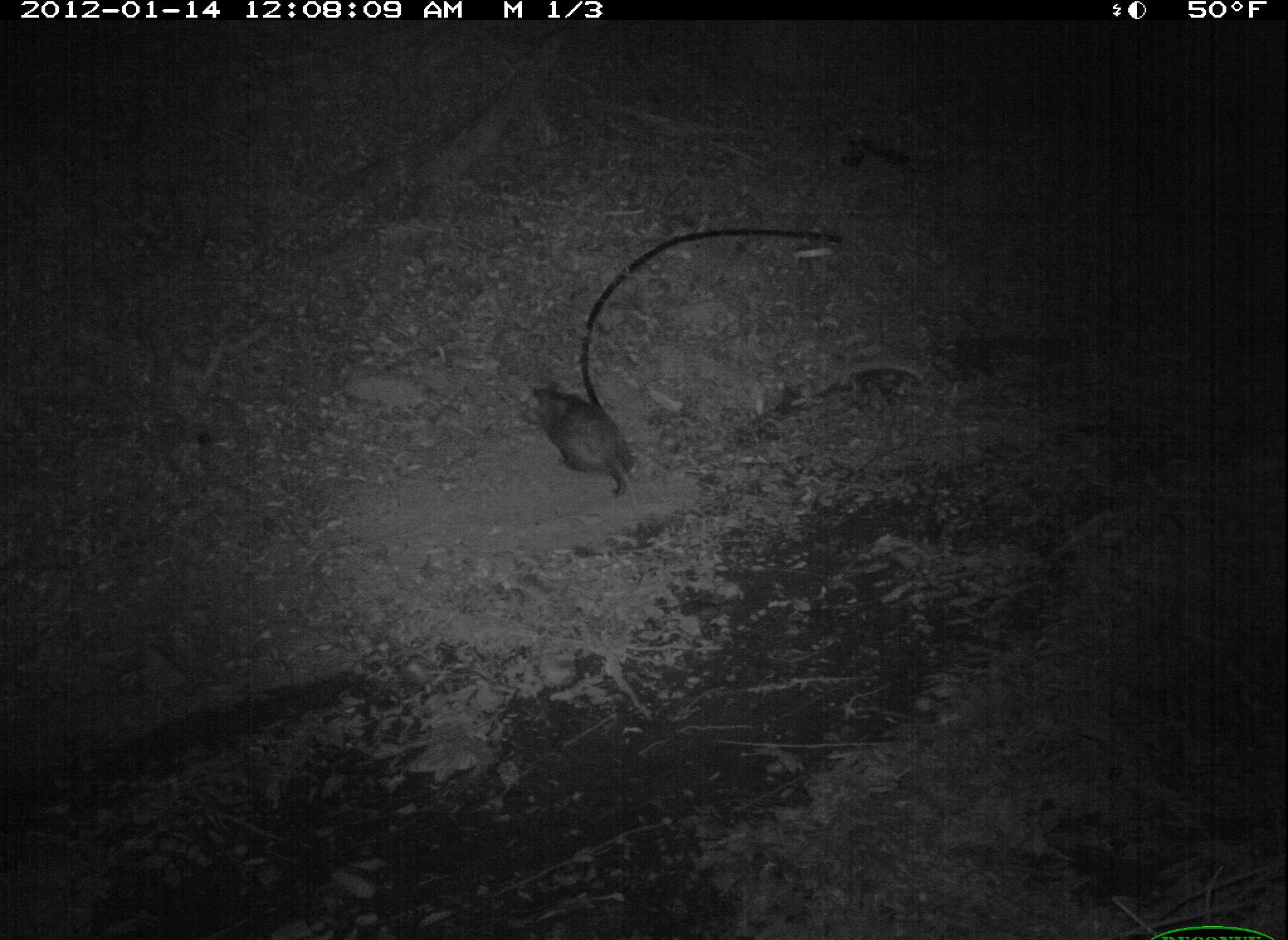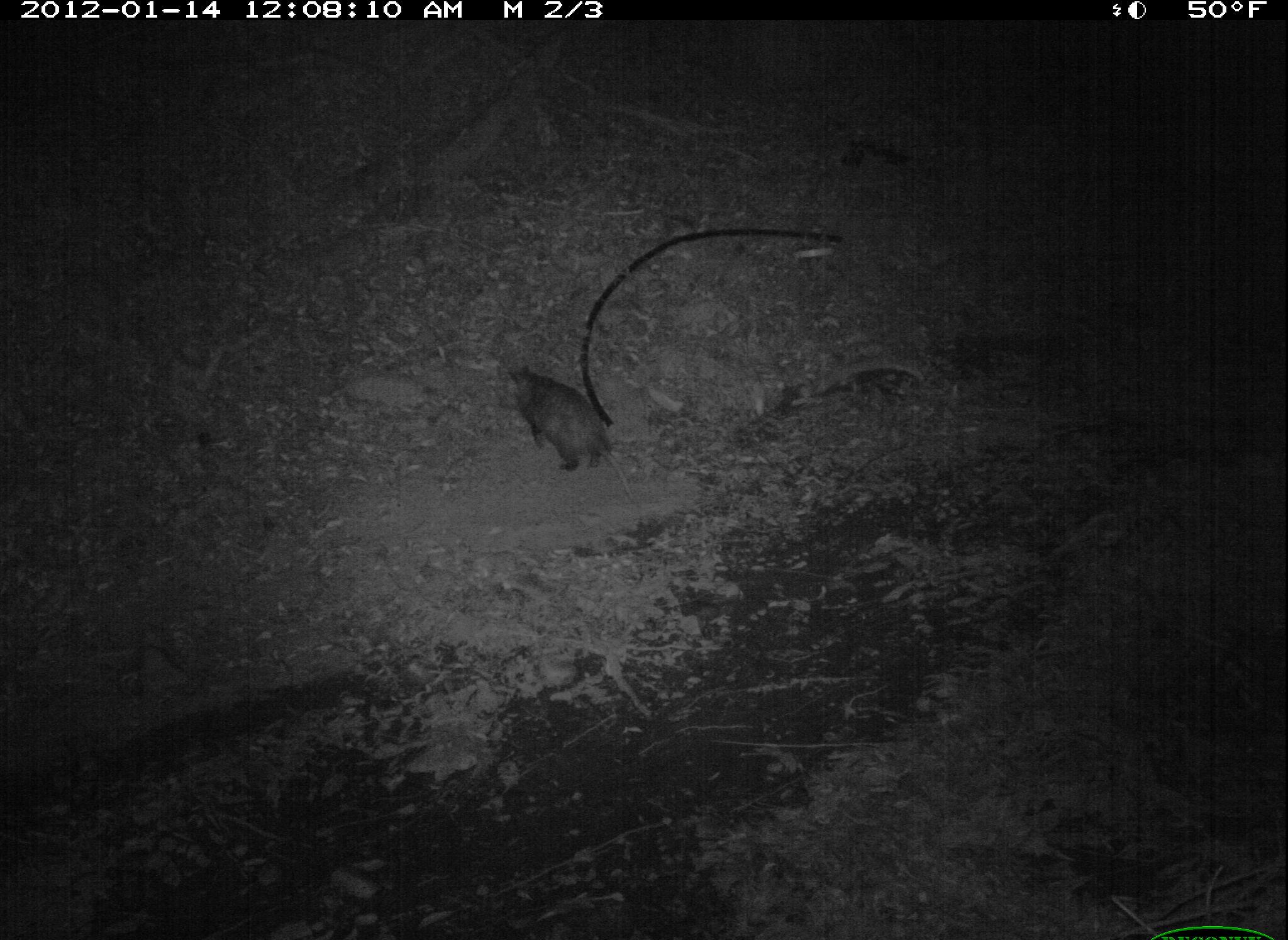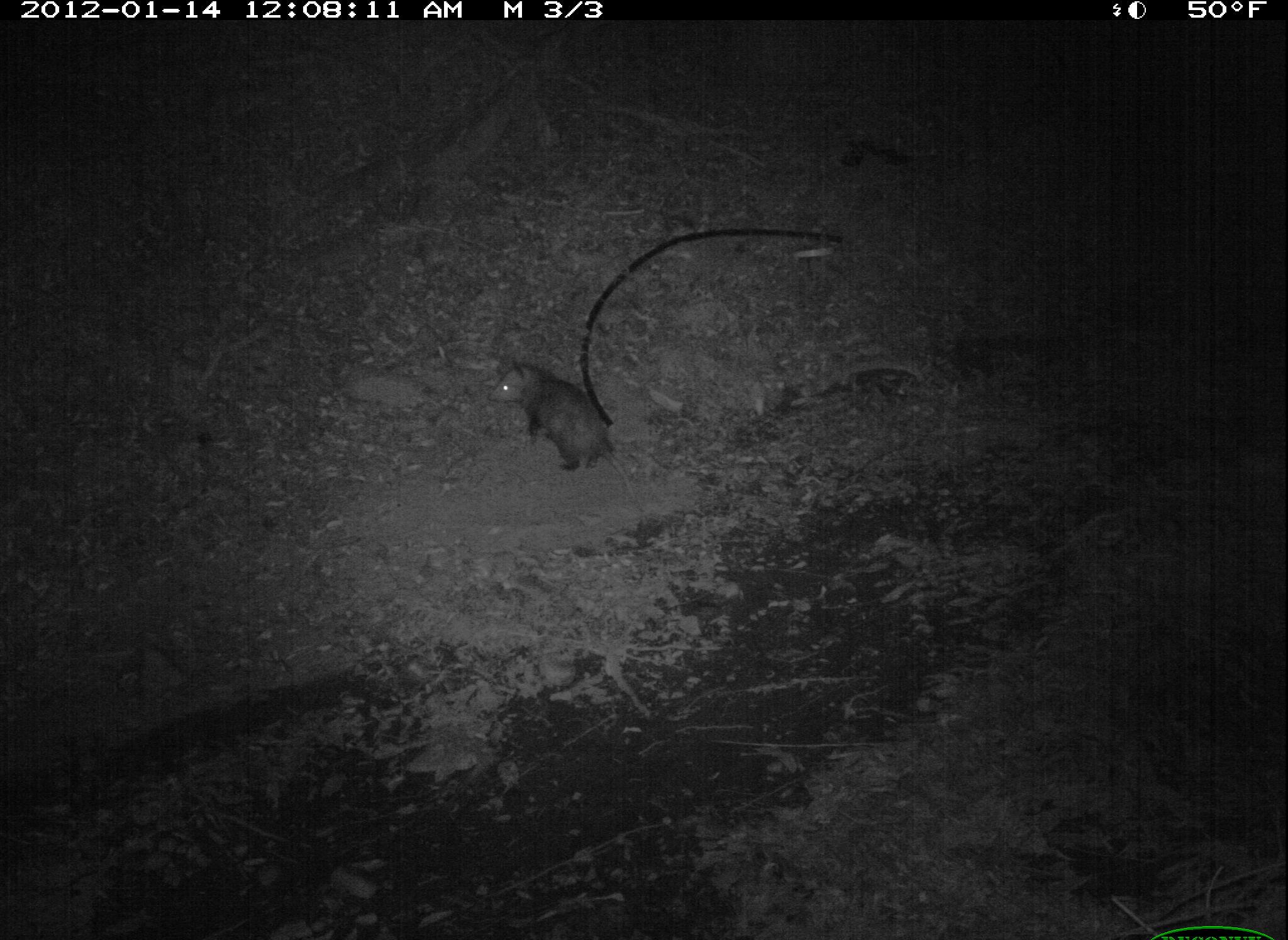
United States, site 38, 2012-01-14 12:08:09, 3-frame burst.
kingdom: Animalia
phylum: Chordata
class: Mammalia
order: Didelphimorphia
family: Didelphidae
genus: Didelphis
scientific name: Didelphis virginiana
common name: virginia opossum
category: opossum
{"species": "opossum (virginia opossum) (Didelphis virginiana)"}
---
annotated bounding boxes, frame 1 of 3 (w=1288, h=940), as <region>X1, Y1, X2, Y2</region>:
opossum: <region>510, 353, 670, 544</region>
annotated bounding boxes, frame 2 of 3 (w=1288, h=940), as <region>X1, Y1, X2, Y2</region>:
opossum: <region>499, 348, 628, 487</region>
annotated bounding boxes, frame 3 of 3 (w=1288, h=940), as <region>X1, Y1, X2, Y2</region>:
opossum: <region>487, 342, 658, 517</region>